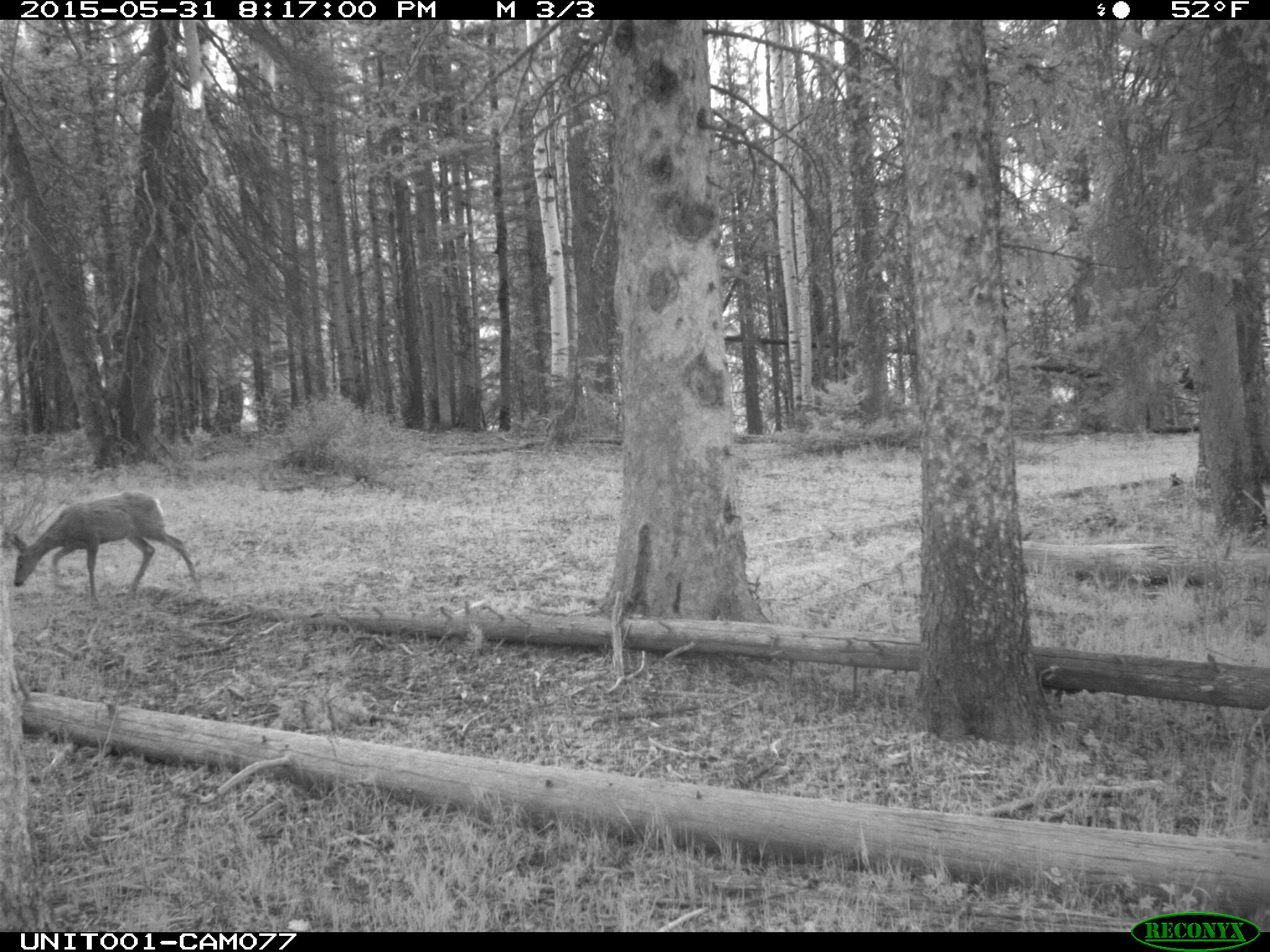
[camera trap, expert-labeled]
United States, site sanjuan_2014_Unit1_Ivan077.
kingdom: Animalia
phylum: Chordata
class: Mammalia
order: Artiodactyla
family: Cervidae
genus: Odocoileus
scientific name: Odocoileus hemionus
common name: mule deer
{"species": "Odocoileus hemionus (mule deer)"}